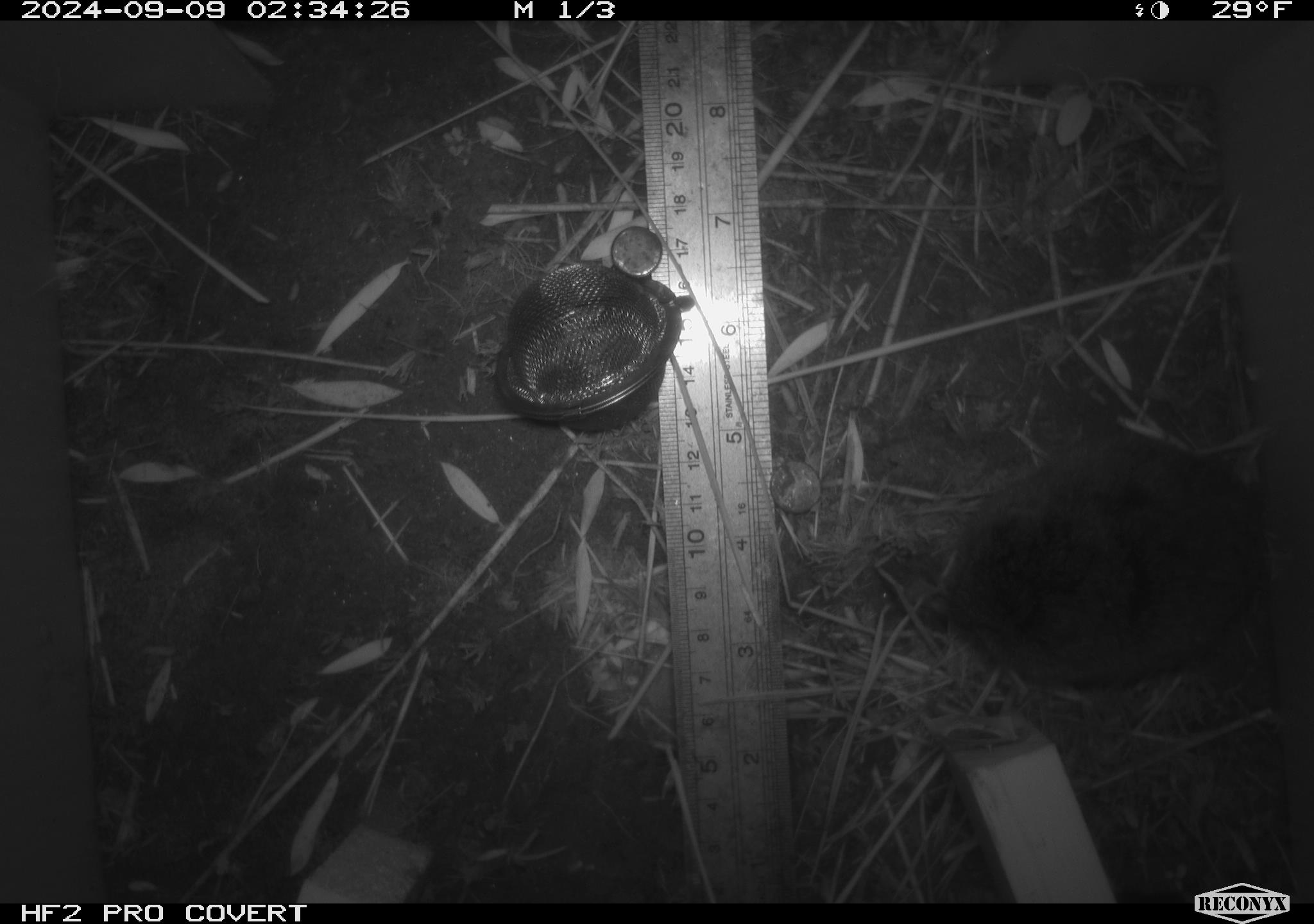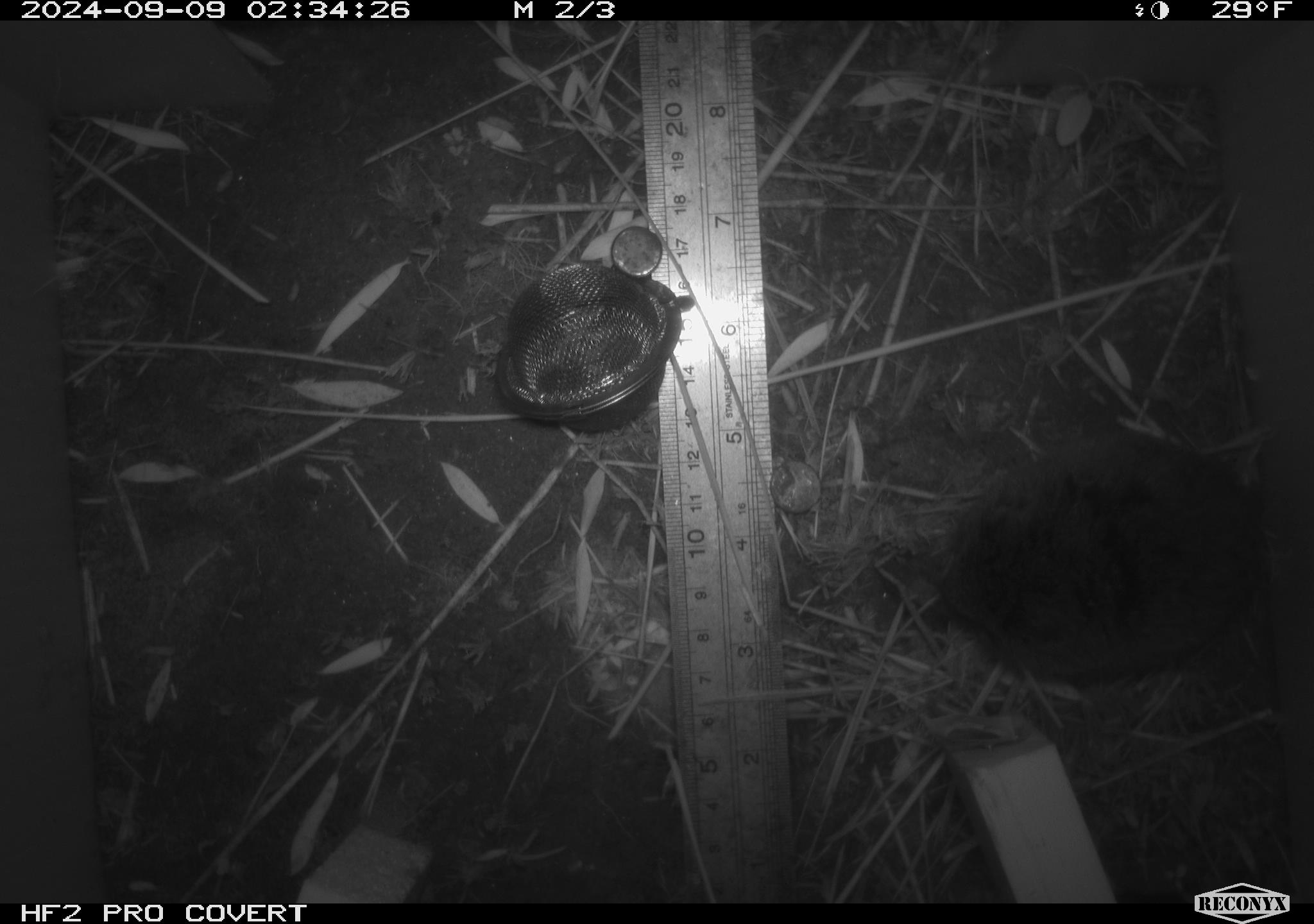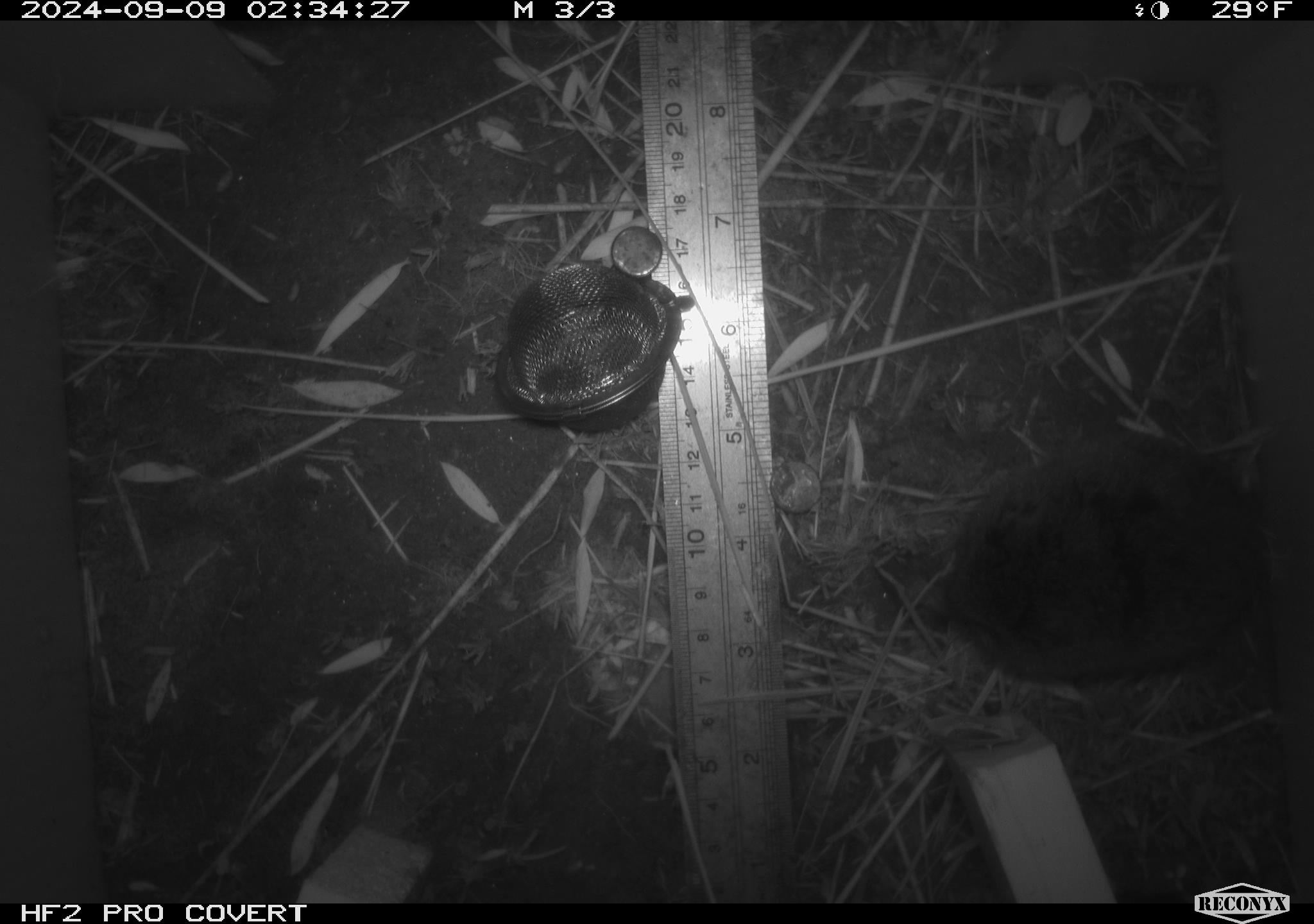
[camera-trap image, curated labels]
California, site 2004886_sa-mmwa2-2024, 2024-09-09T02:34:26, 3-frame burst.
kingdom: Animalia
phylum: Chordata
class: Mammalia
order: Rodentia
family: Cricetidae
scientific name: Arvicolinae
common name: voles, lemmings, and muskrats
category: arvicolinae subfamily